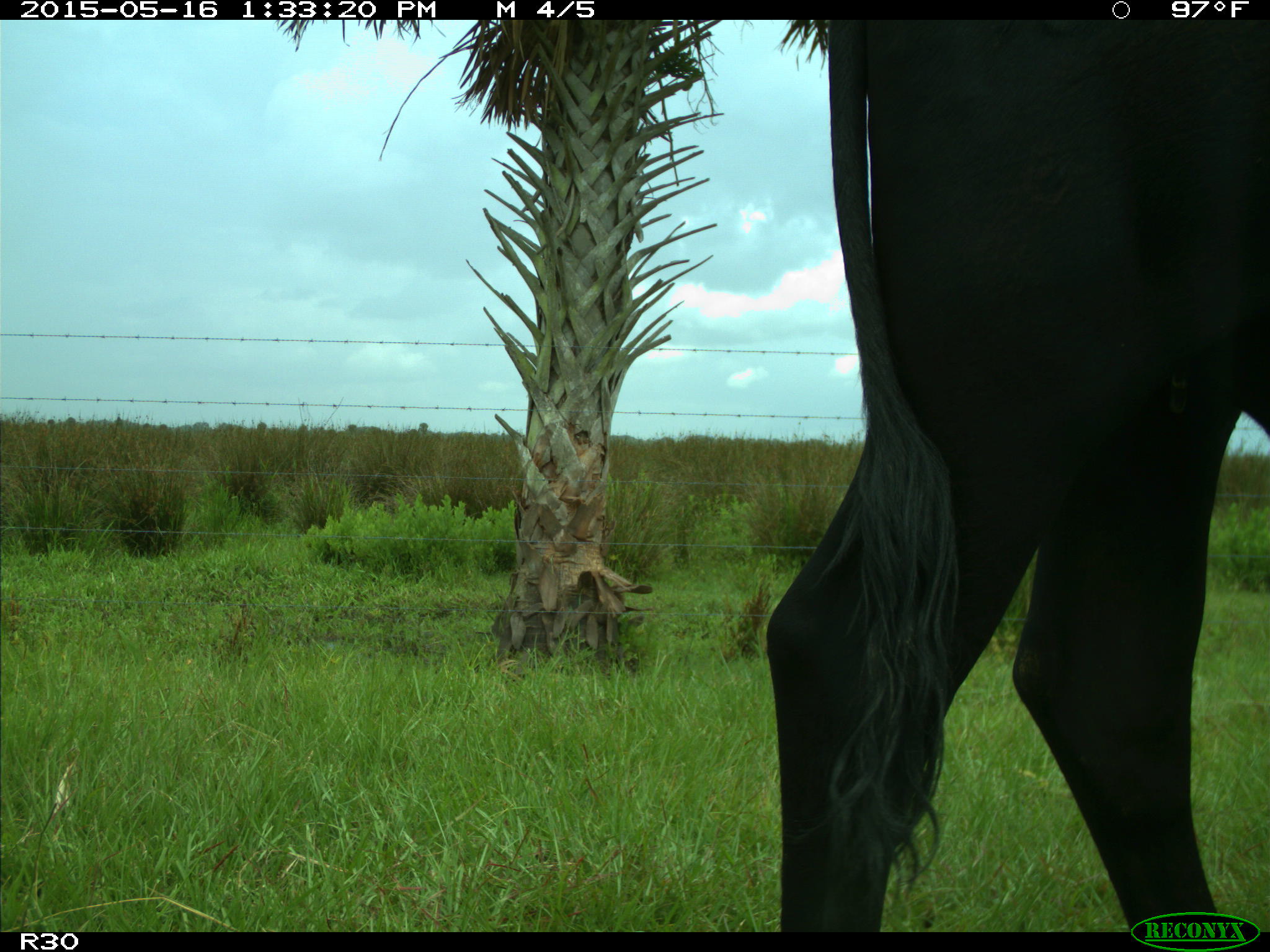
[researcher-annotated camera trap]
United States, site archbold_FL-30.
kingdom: Animalia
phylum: Chordata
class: Mammalia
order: Artiodactyla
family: Bovidae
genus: Bos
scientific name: Bos taurus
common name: domestic cow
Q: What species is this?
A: Bos taurus (domestic cow).